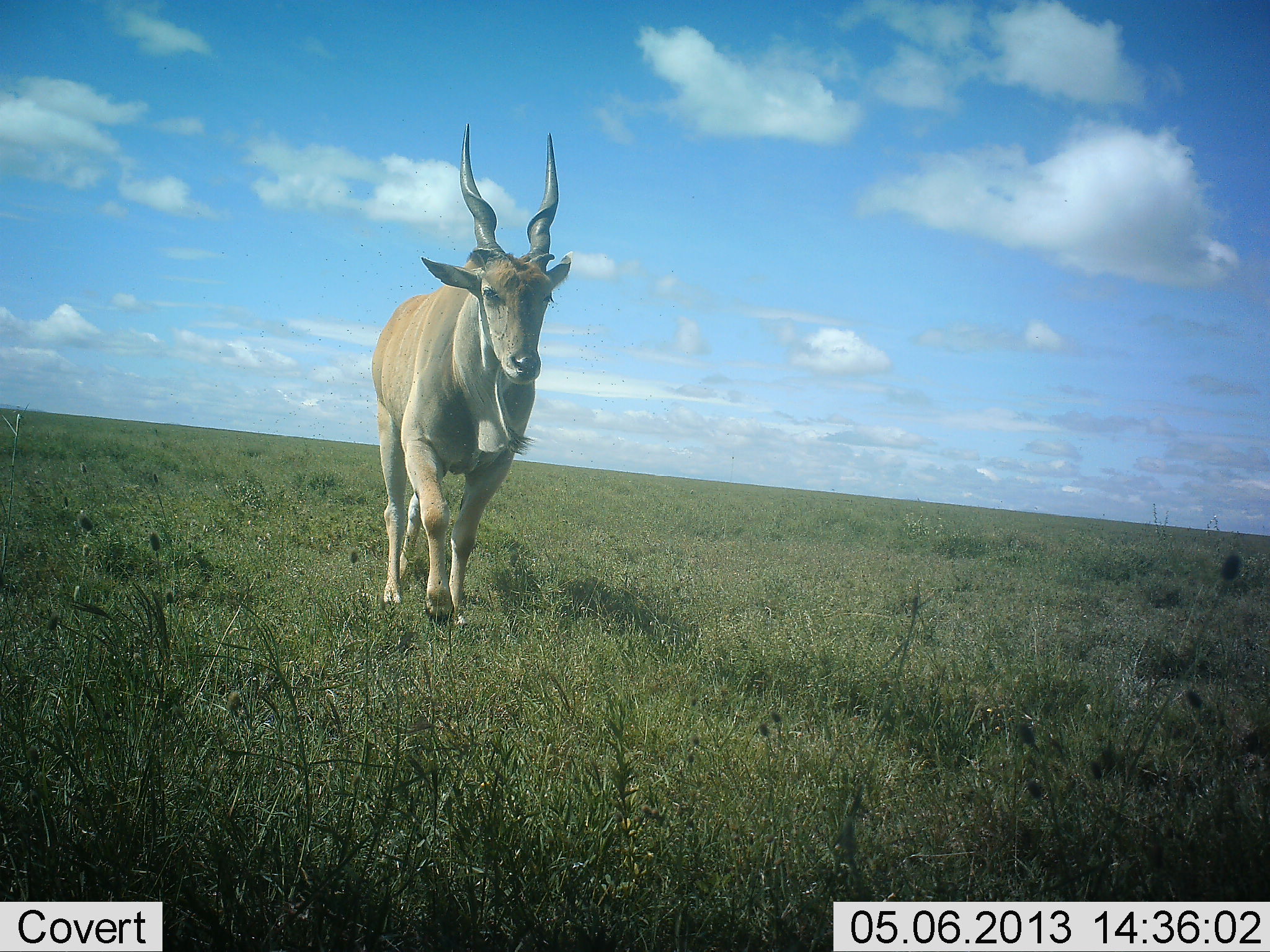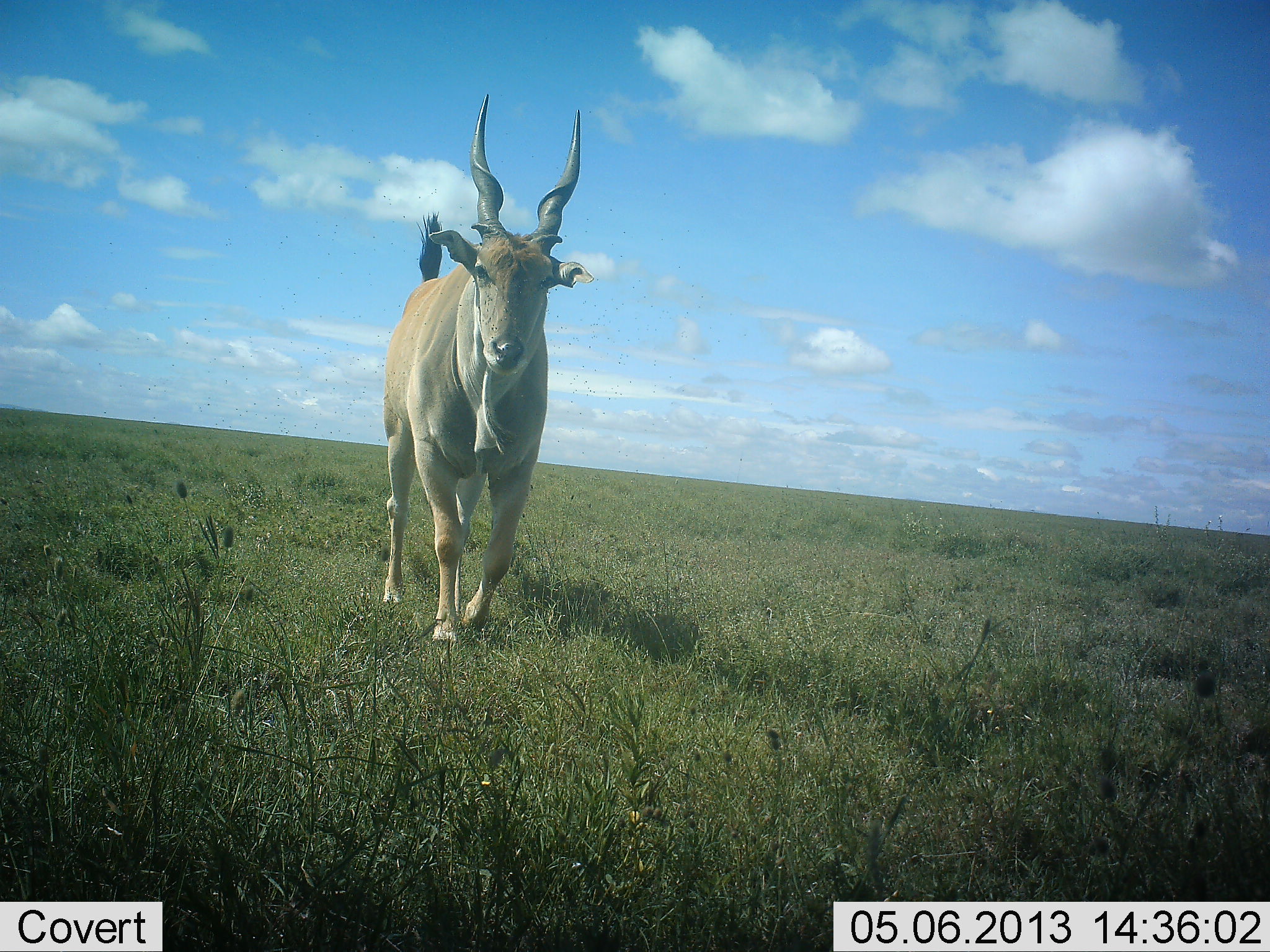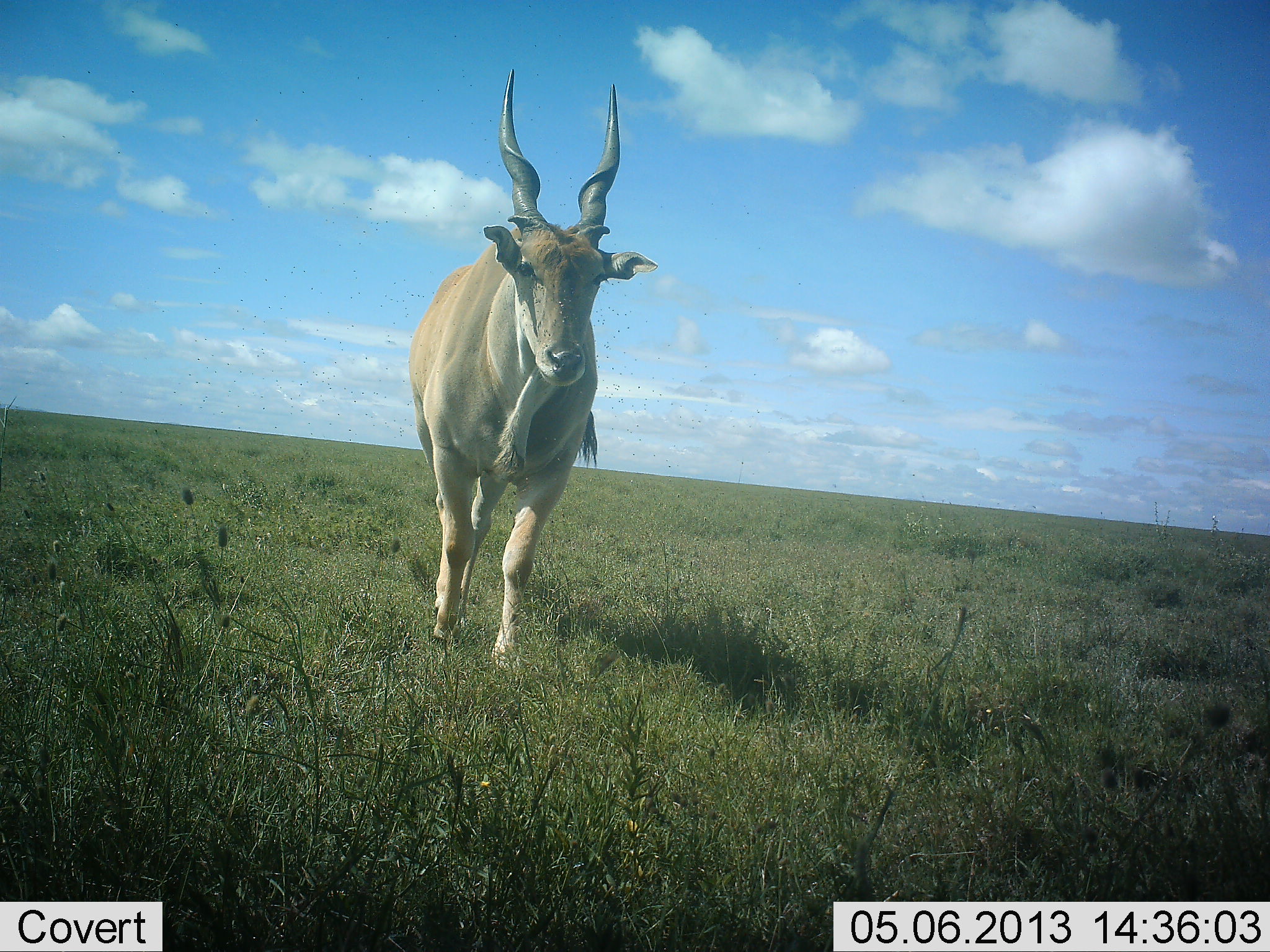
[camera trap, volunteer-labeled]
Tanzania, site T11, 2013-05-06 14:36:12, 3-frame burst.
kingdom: Animalia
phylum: Chordata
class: Mammalia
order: Artiodactyla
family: Bovidae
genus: Tragelaphus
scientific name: Tragelaphus oryx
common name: eland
Eland (Tragelaphus oryx), count 1. Behavior (volunteer vote fractions): standing 11%, resting 0%, moving 100%, interacting 0%. Young present (vote fraction): 0%. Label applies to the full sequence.